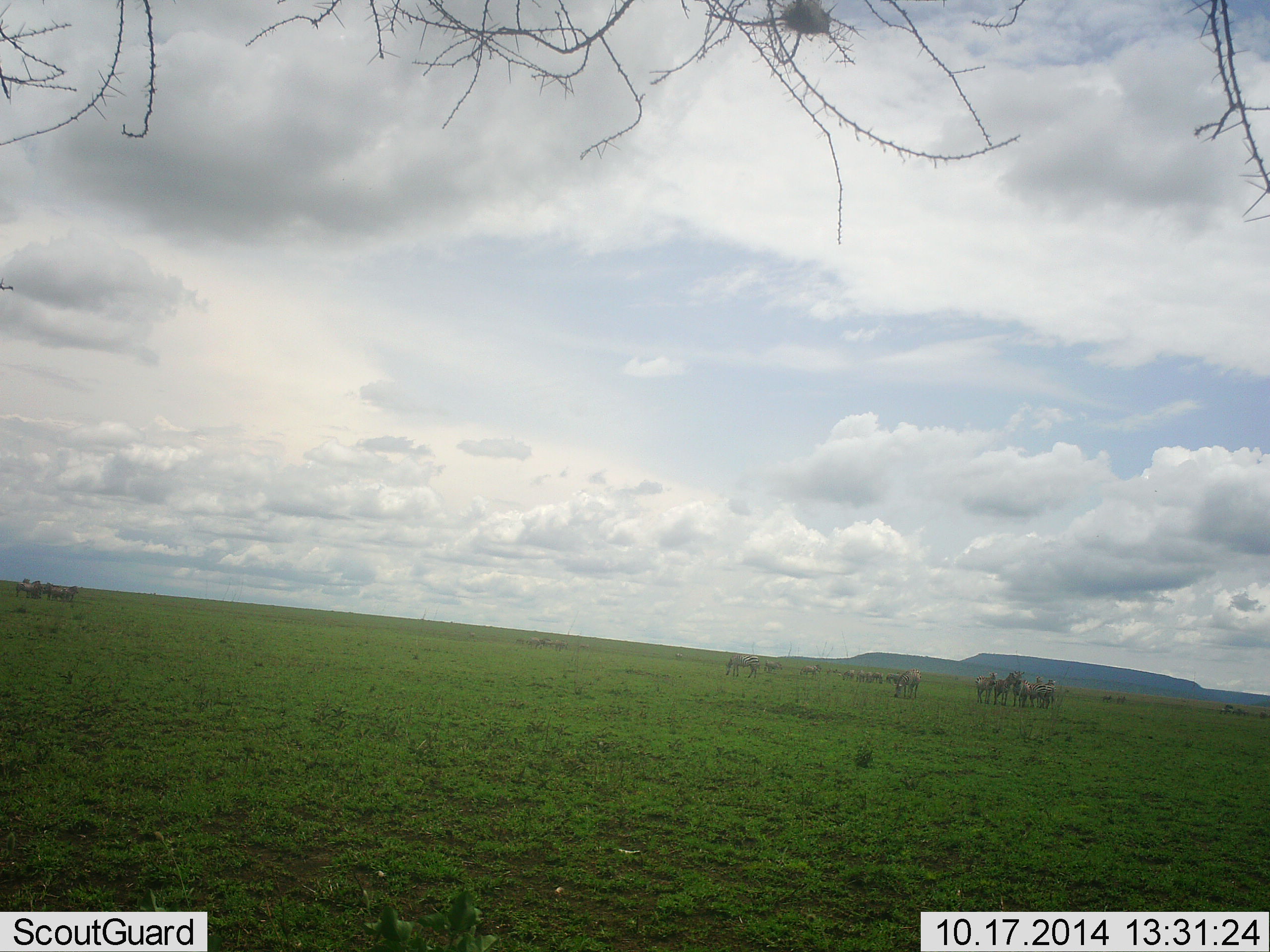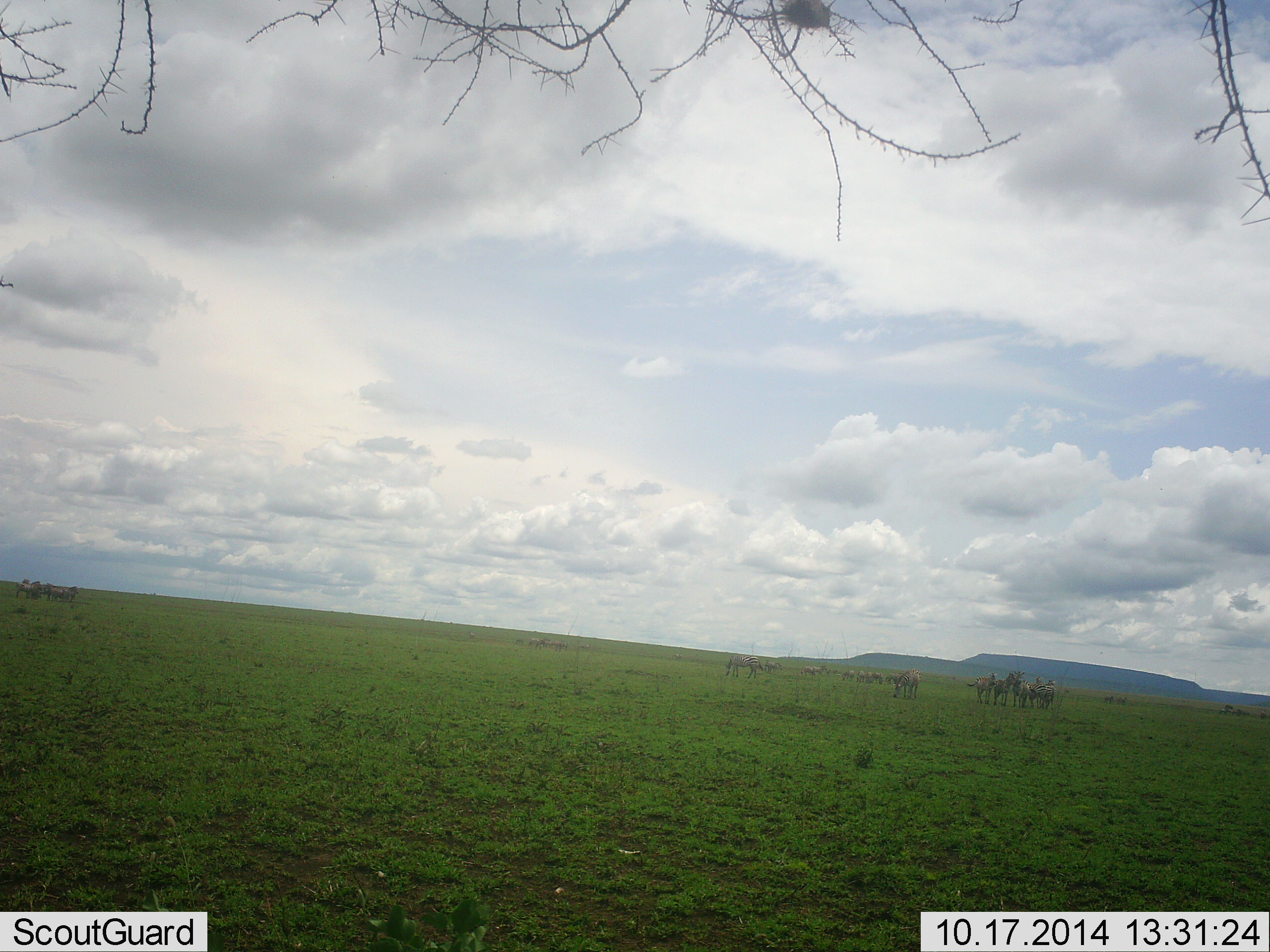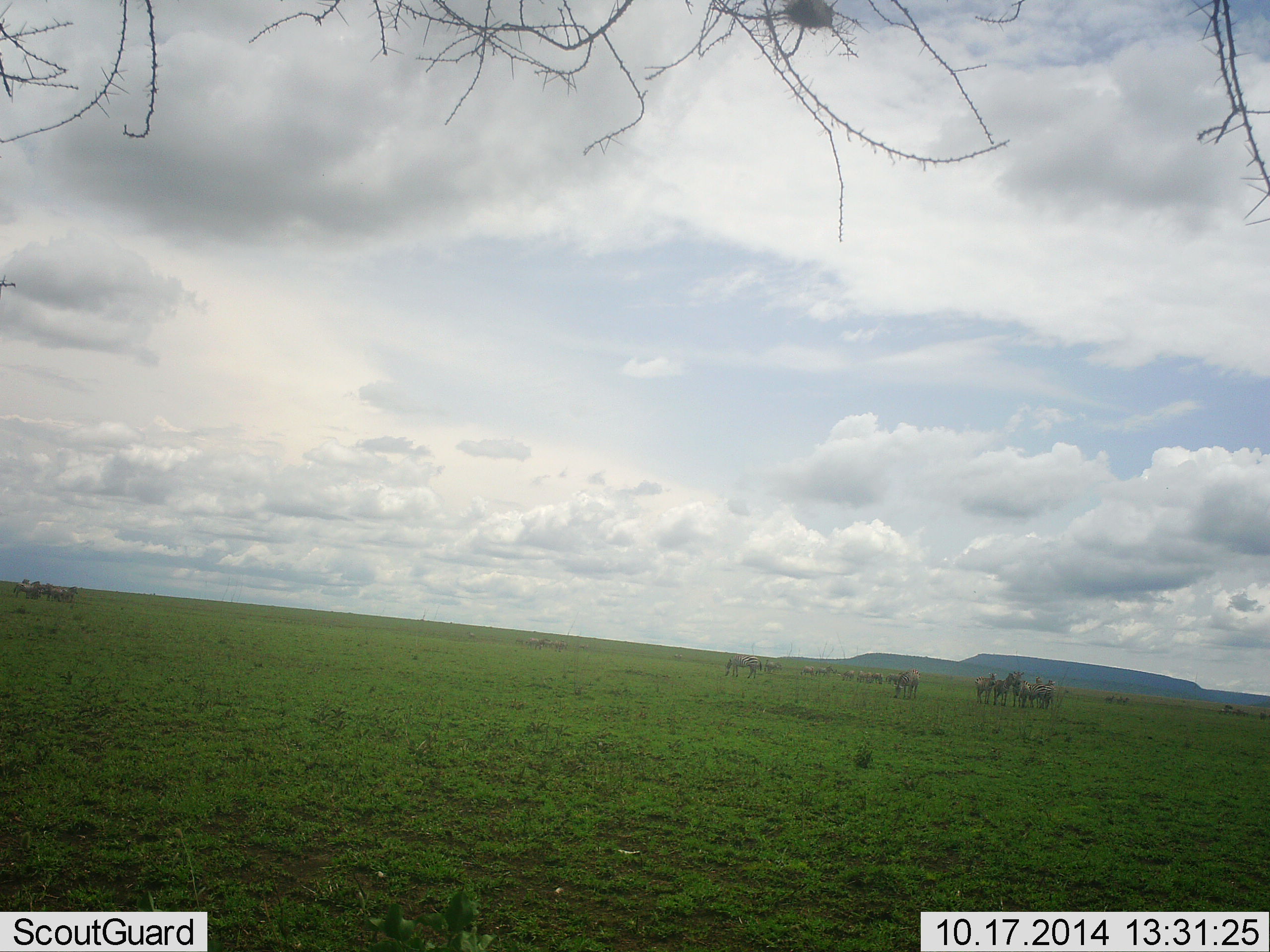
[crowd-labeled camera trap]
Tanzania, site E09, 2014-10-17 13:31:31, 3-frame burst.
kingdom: Animalia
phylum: Chordata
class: Mammalia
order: Perissodactyla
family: Equidae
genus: Equus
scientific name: Equus quagga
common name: plains zebra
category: zebra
Zebra (plains zebra) (Equus quagga), count 11-50. Behavior (volunteer vote fractions): standing 89%, resting 0%, moving 0%, interacting 0%. Young present (vote fraction): 11%. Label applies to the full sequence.